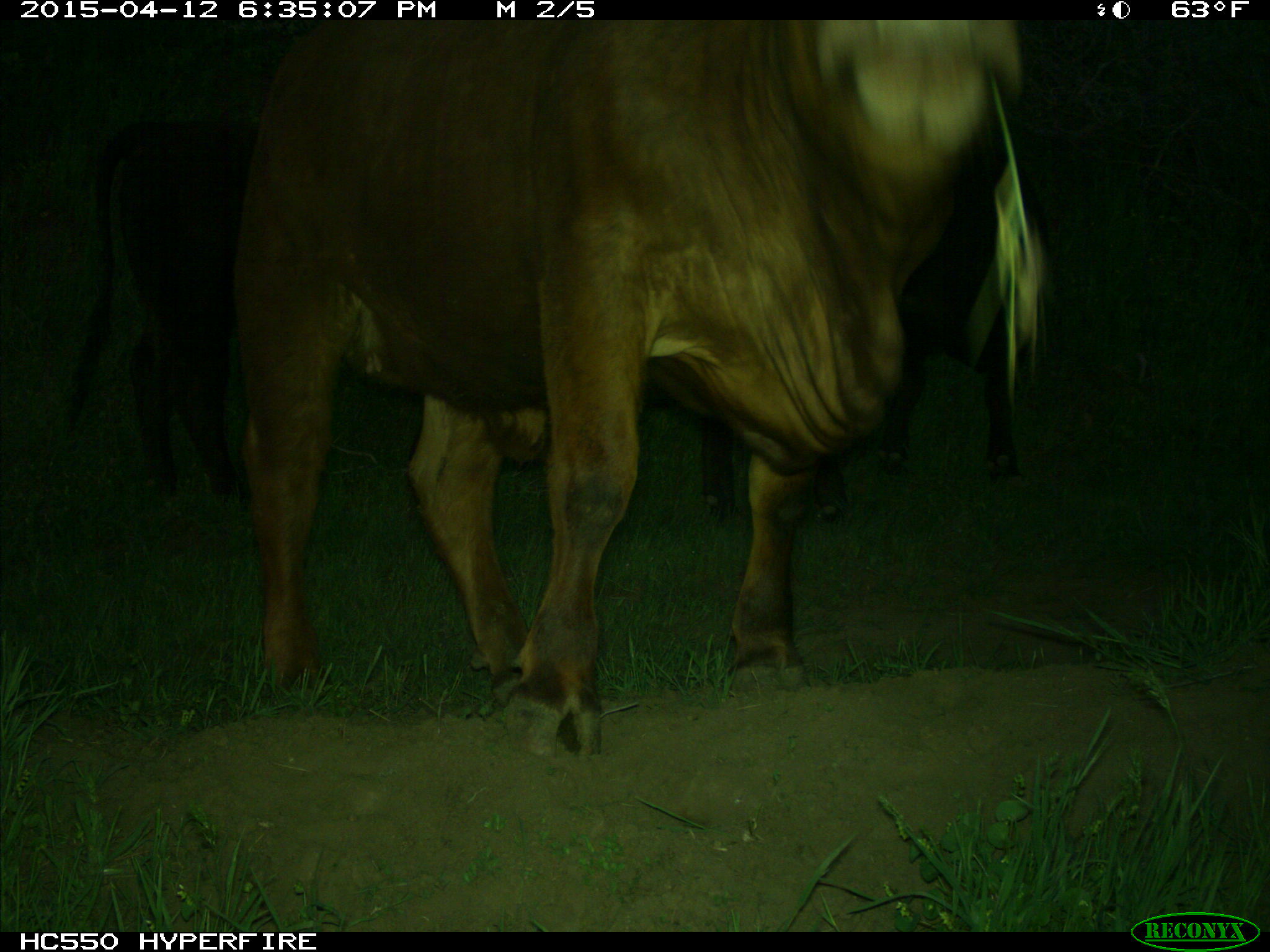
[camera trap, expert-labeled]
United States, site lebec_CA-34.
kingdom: Animalia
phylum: Chordata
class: Mammalia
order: Artiodactyla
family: Bovidae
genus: Bos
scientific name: Bos taurus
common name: domestic cow